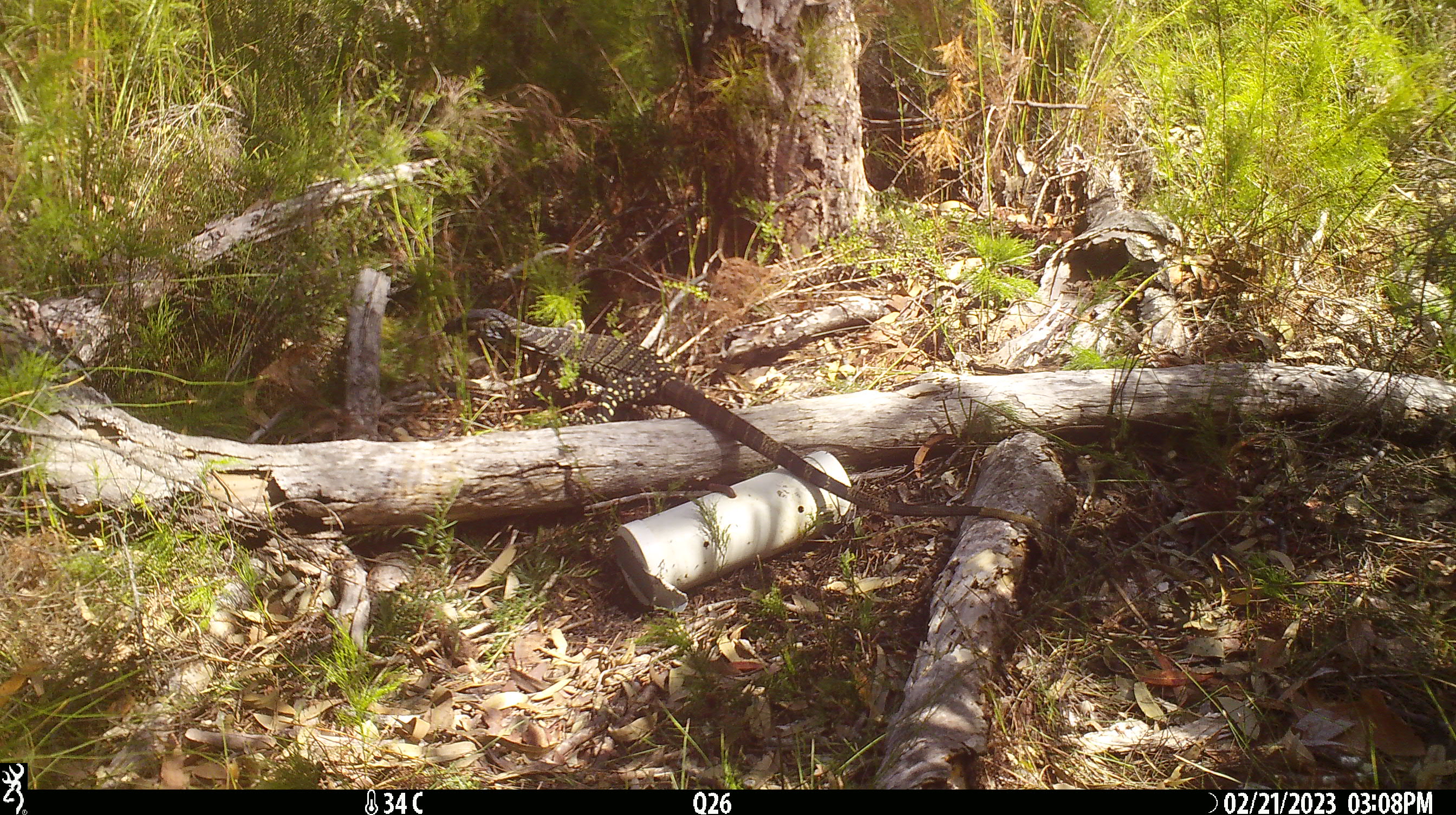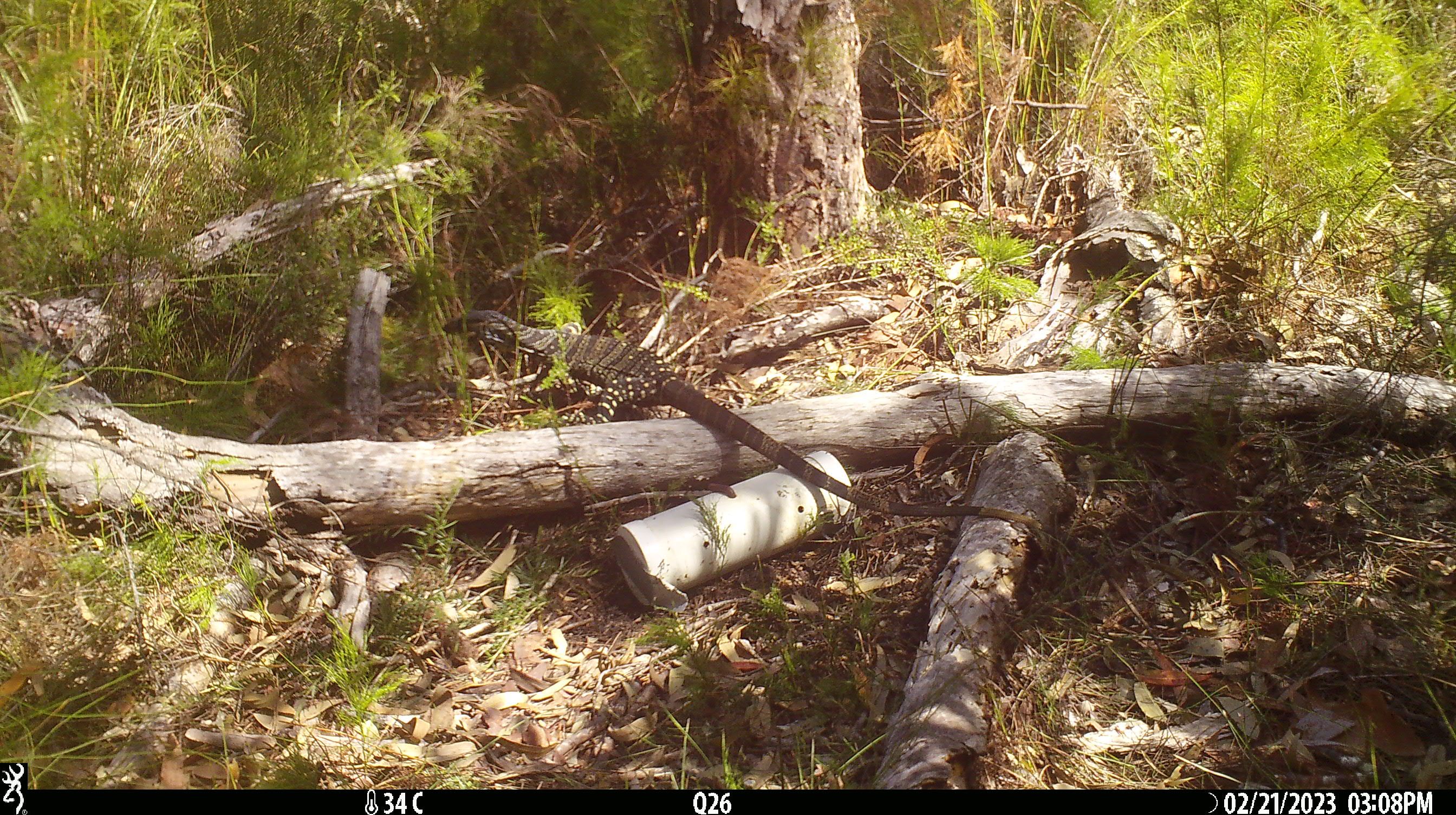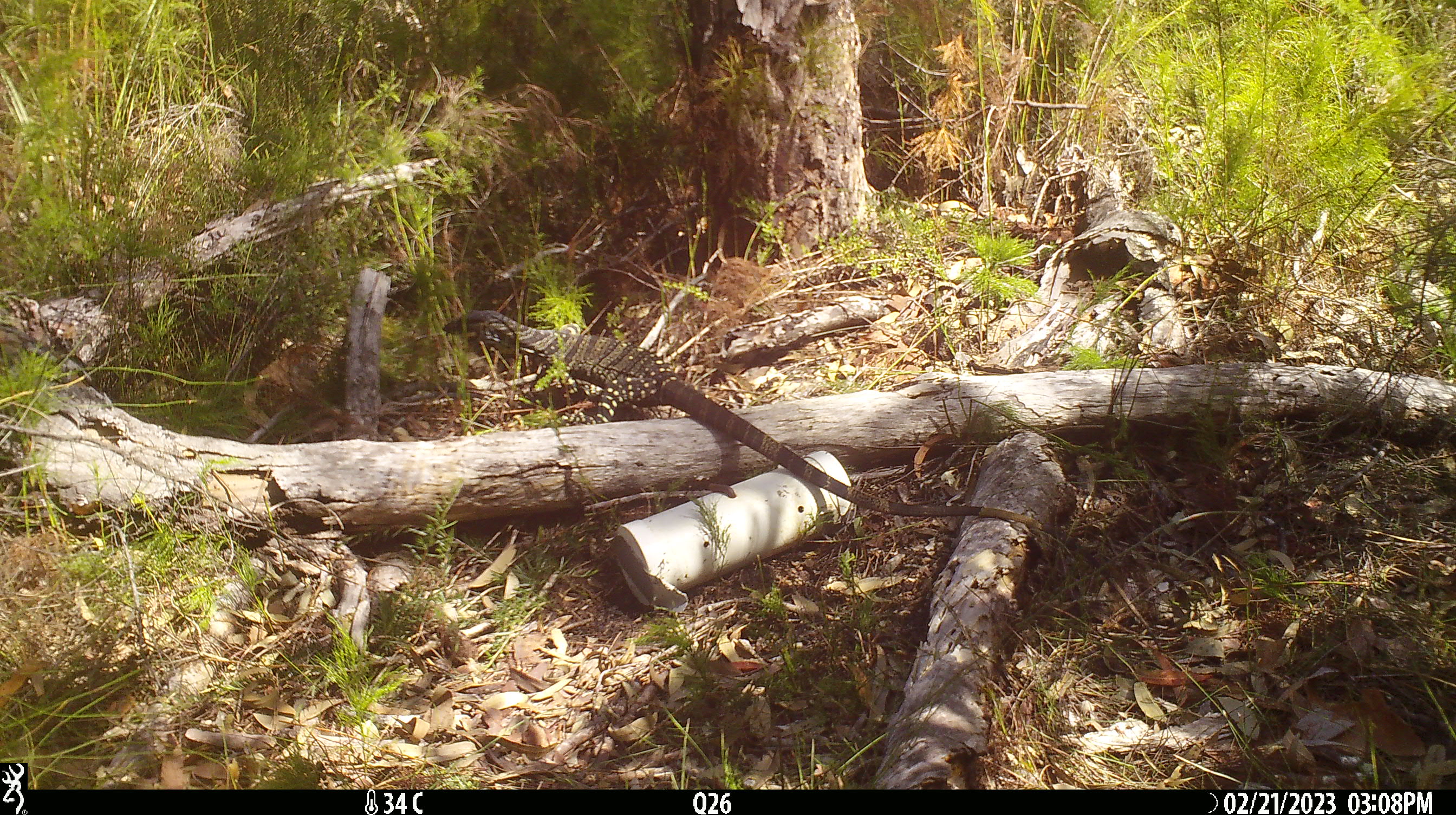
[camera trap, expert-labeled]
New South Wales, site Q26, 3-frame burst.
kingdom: Animalia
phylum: Chordata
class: Reptilia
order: Squamata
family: Varanidae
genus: Varanus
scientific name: Varanus varius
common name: lace monitor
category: goanna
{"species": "goanna (lace monitor) (Varanus varius)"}